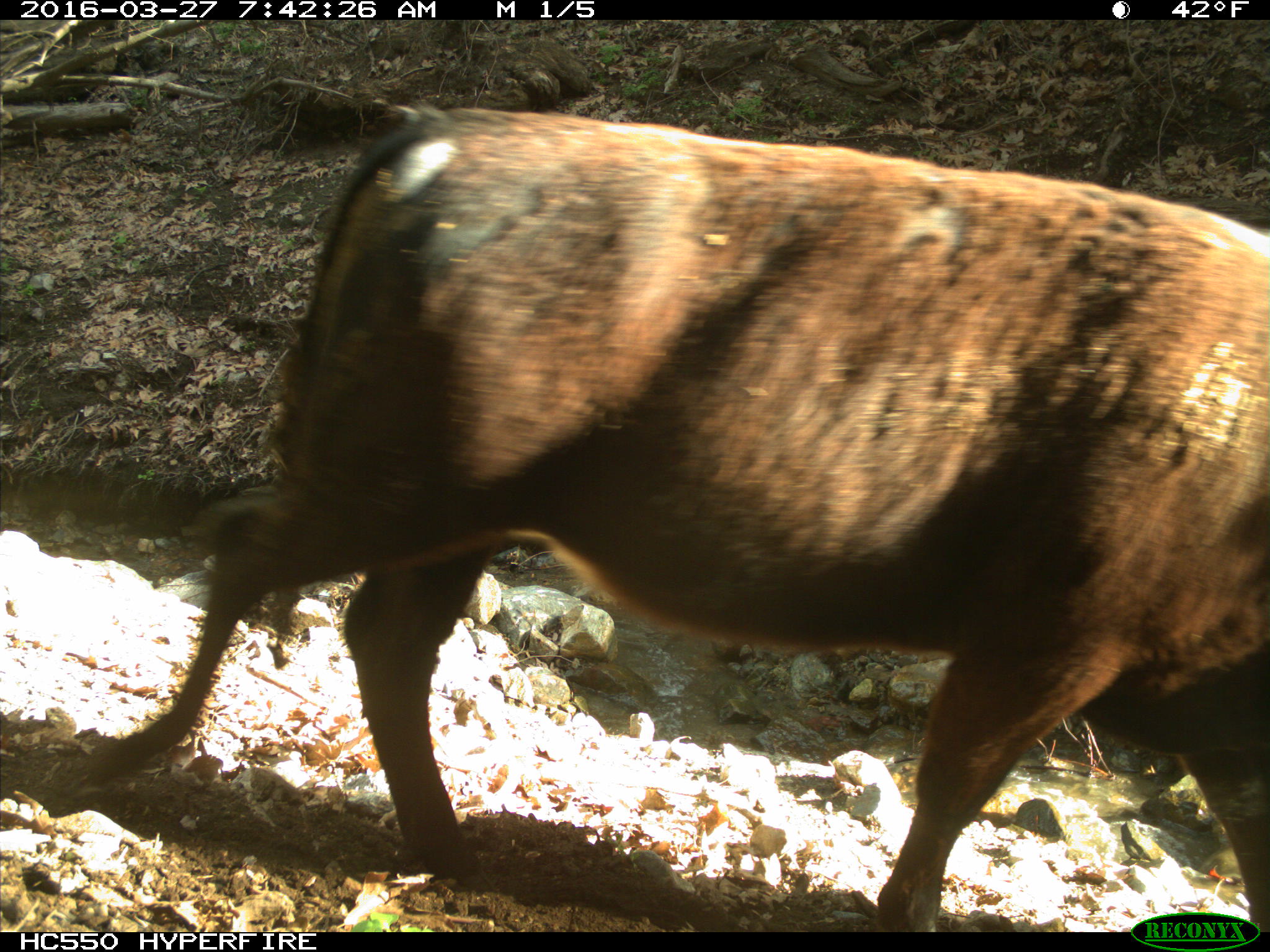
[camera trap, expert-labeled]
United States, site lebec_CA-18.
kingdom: Animalia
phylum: Chordata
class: Mammalia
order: Artiodactyla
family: Bovidae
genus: Bos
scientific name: Bos taurus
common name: domestic cow